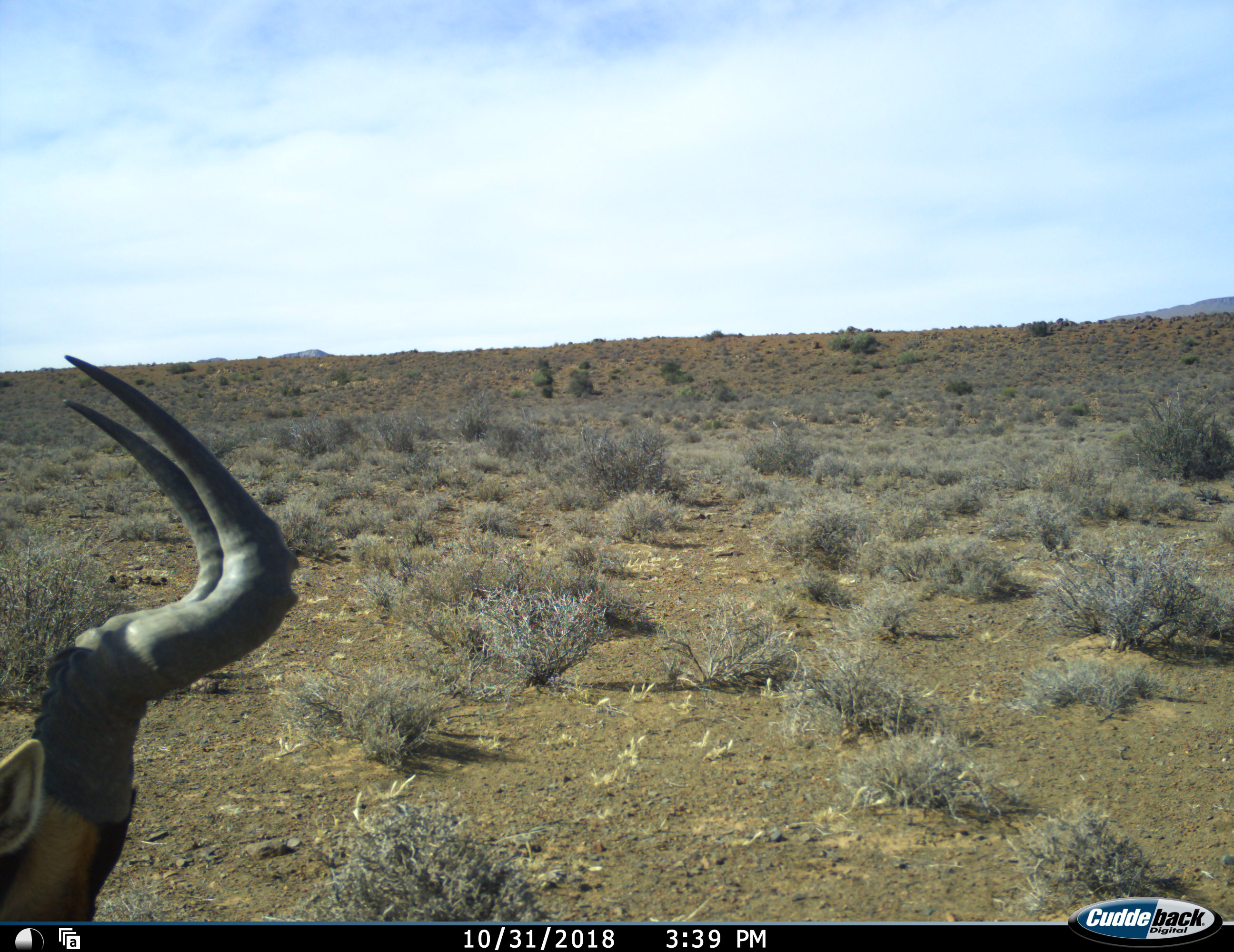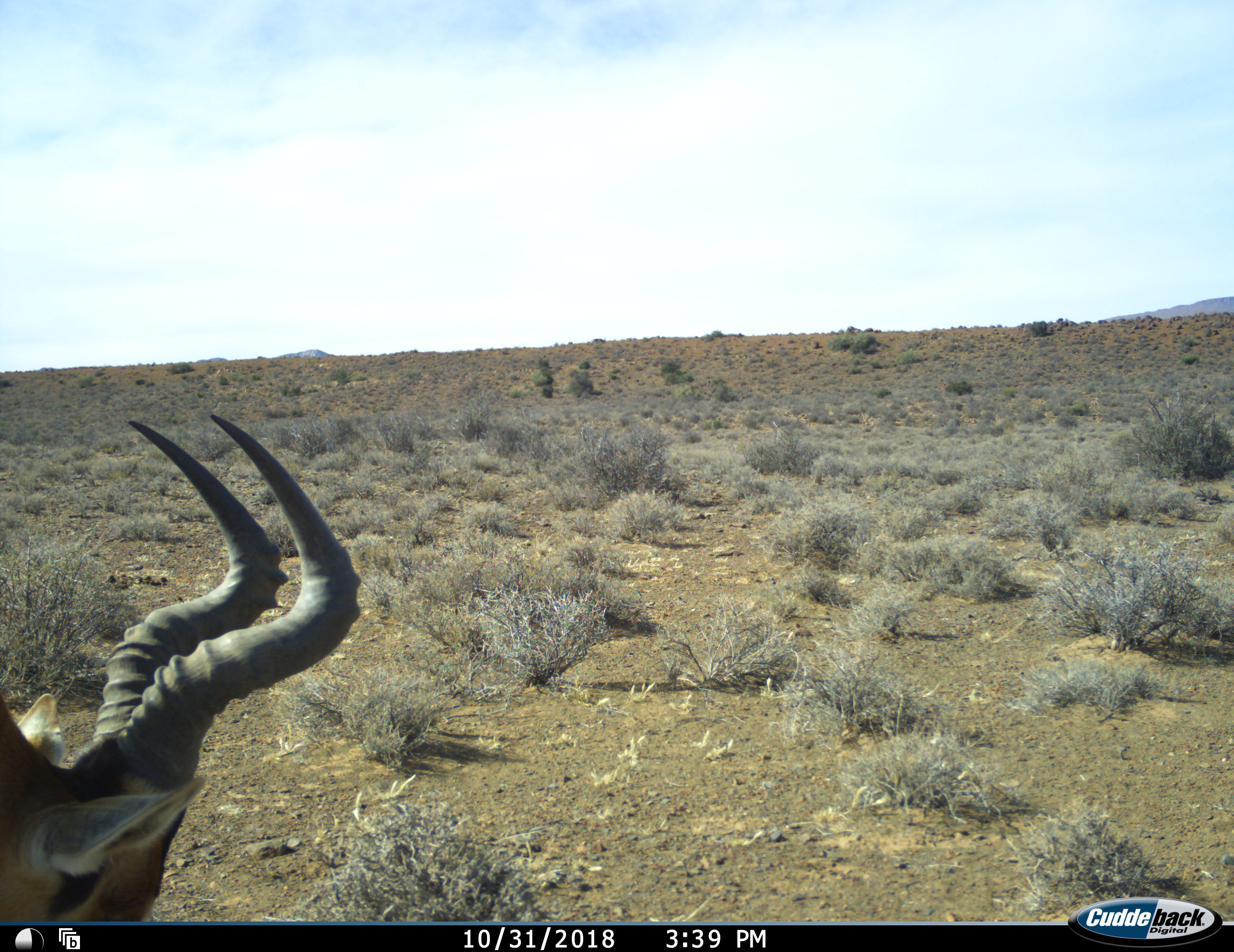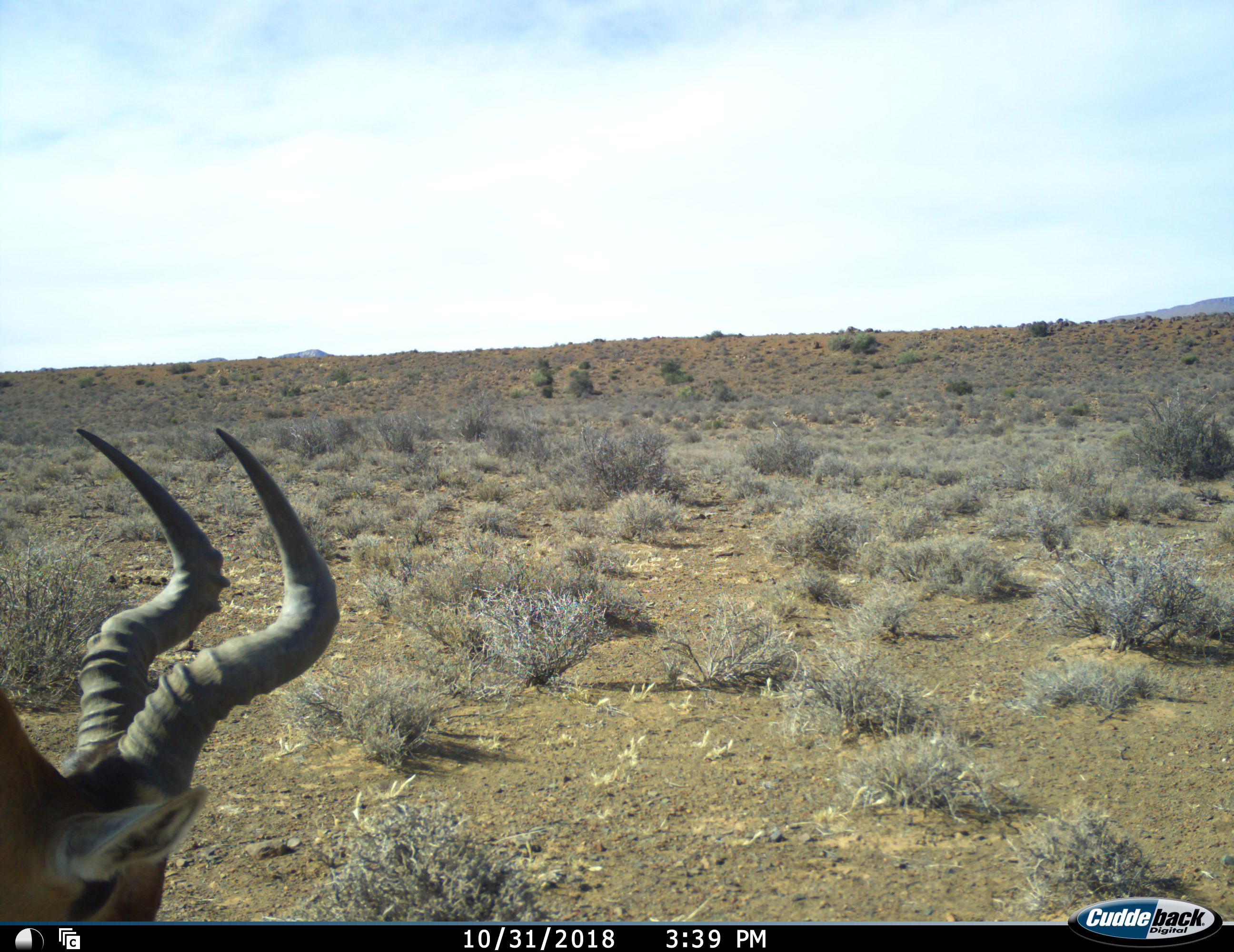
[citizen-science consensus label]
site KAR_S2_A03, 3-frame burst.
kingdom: Animalia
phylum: Chordata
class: Mammalia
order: Artiodactyla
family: Bovidae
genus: Alcelaphus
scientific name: Alcelaphus buselaphus caama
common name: red hartebeest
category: hartebeestred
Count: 1.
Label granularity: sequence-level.